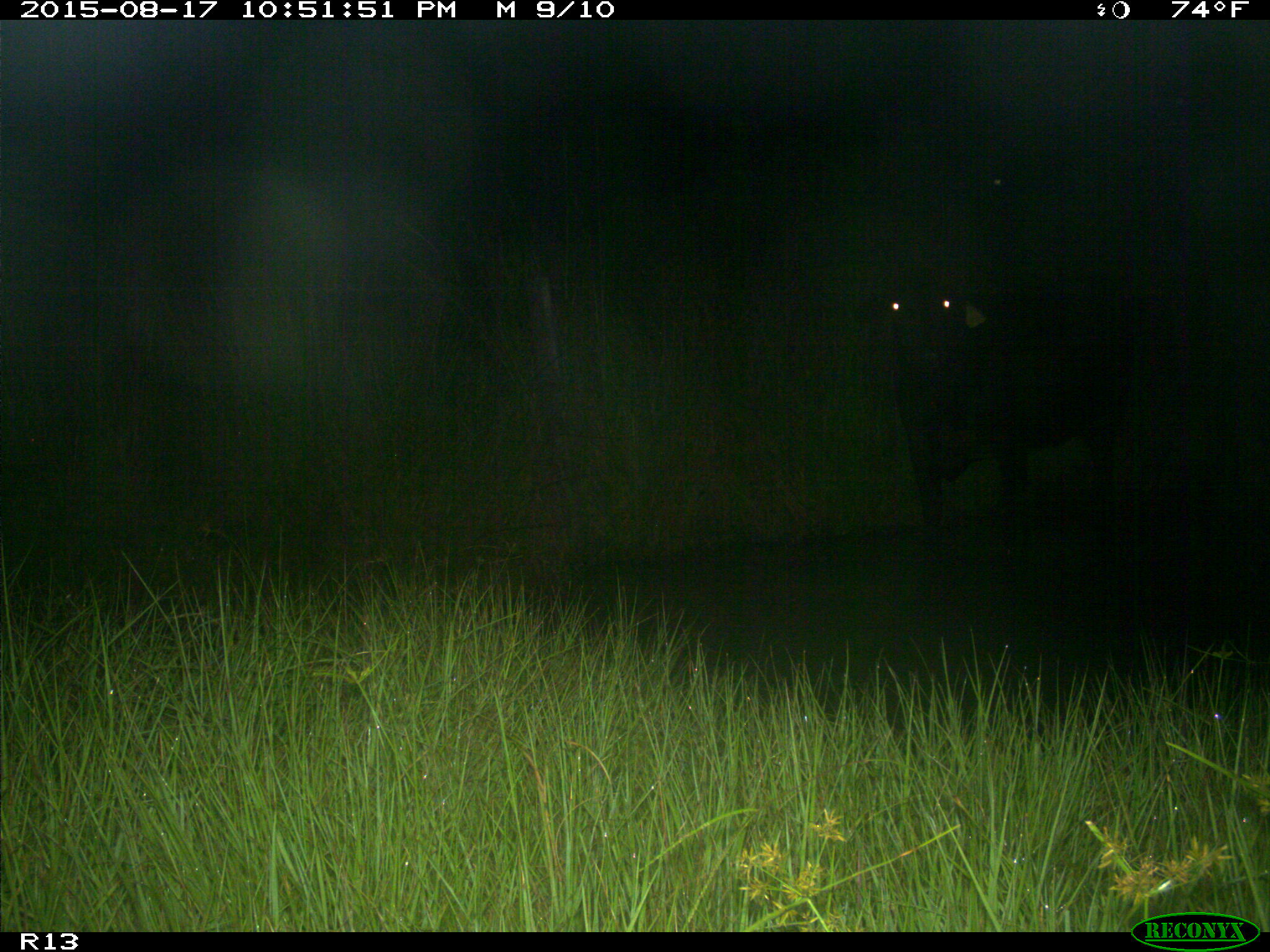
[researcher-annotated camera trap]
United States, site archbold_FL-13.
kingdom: Animalia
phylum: Chordata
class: Mammalia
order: Artiodactyla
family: Bovidae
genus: Bos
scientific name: Bos taurus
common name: domestic cow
Bos taurus (domestic cow).